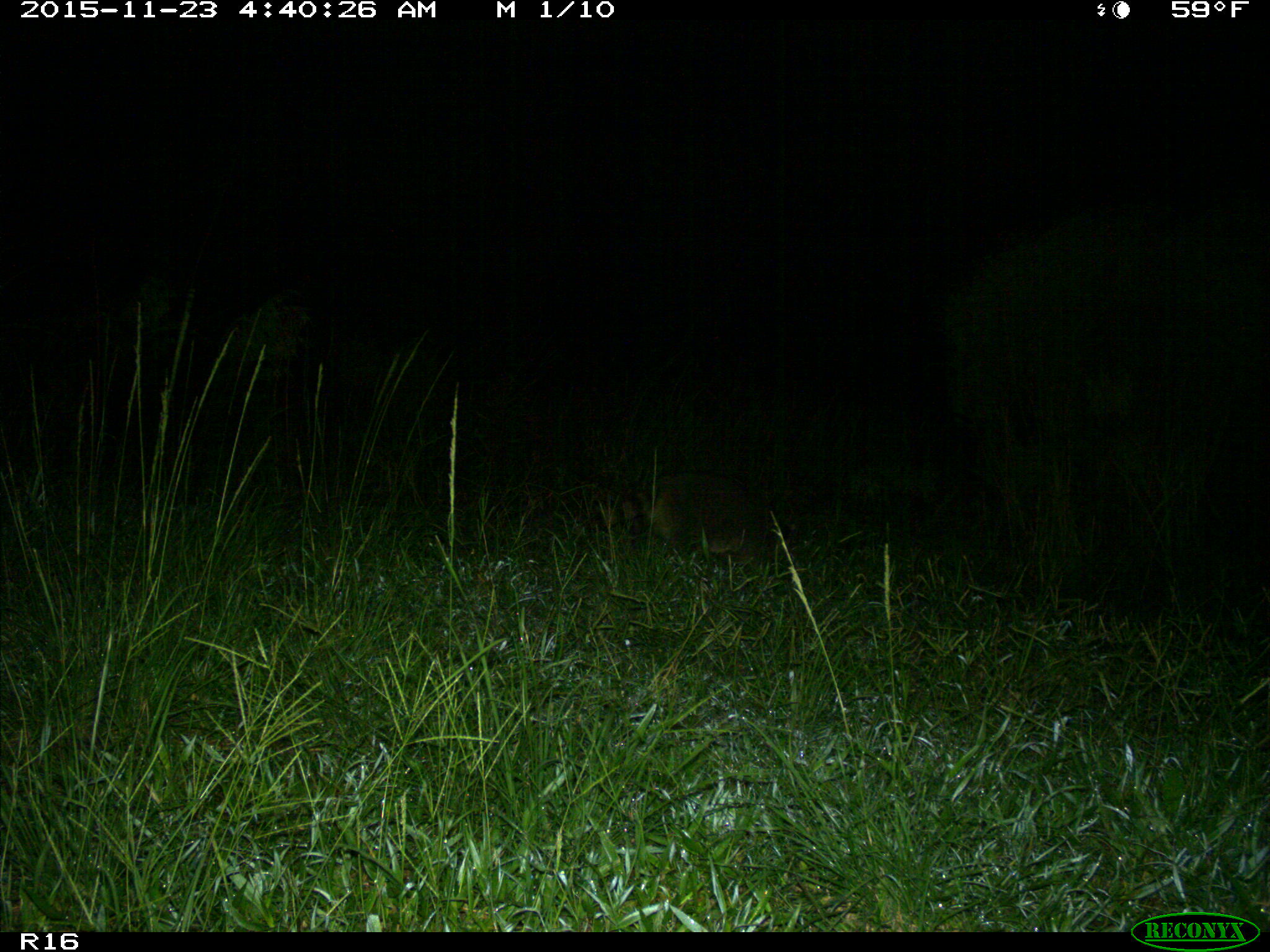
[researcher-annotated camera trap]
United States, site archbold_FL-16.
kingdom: Animalia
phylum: Chordata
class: Mammalia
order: Carnivora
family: Procyonidae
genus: Procyon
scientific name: Procyon lotor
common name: common raccoon